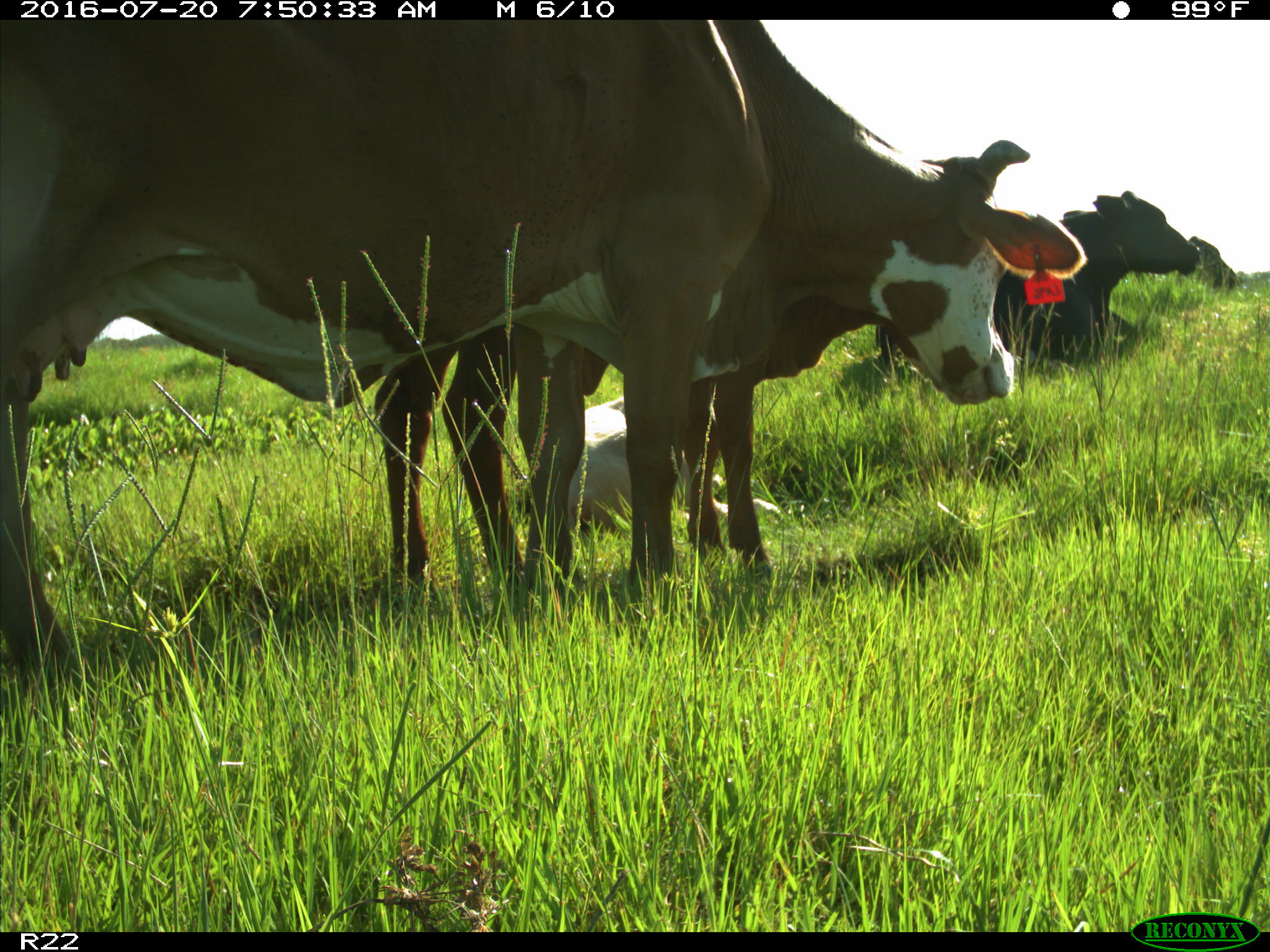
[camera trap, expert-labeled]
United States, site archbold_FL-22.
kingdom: Animalia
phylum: Chordata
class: Mammalia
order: Artiodactyla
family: Bovidae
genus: Bos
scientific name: Bos taurus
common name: domestic cow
Bos taurus (domestic cow).